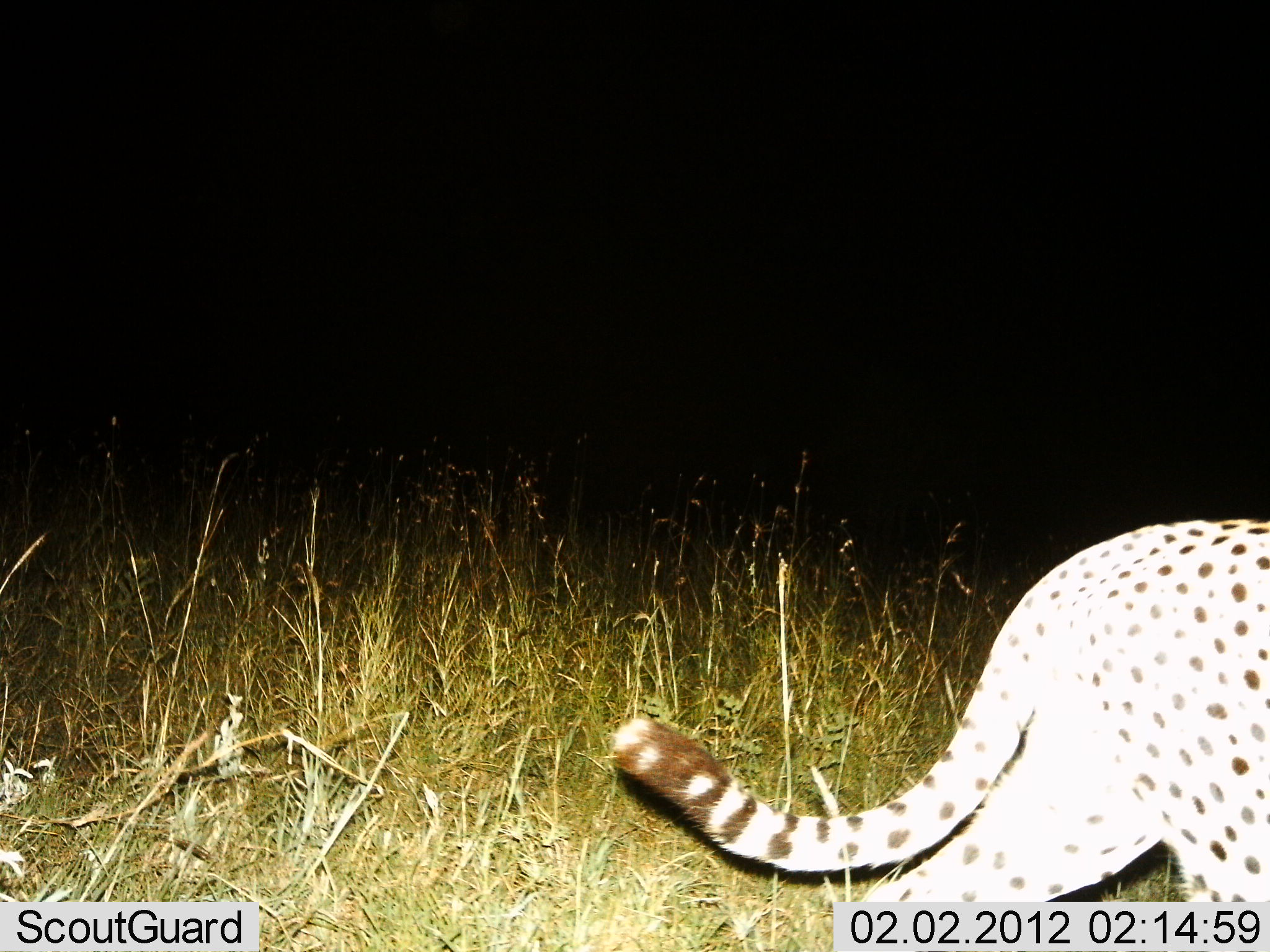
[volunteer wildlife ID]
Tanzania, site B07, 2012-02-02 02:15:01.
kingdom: Animalia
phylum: Chordata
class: Mammalia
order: Carnivora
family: Felidae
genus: Acinonyx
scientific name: Acinonyx jubatus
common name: cheetah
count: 1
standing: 5%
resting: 0%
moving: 95%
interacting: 0%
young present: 0%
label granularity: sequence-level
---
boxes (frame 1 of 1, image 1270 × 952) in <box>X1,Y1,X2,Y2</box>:
animal: <box>605,518,1270,904</box>